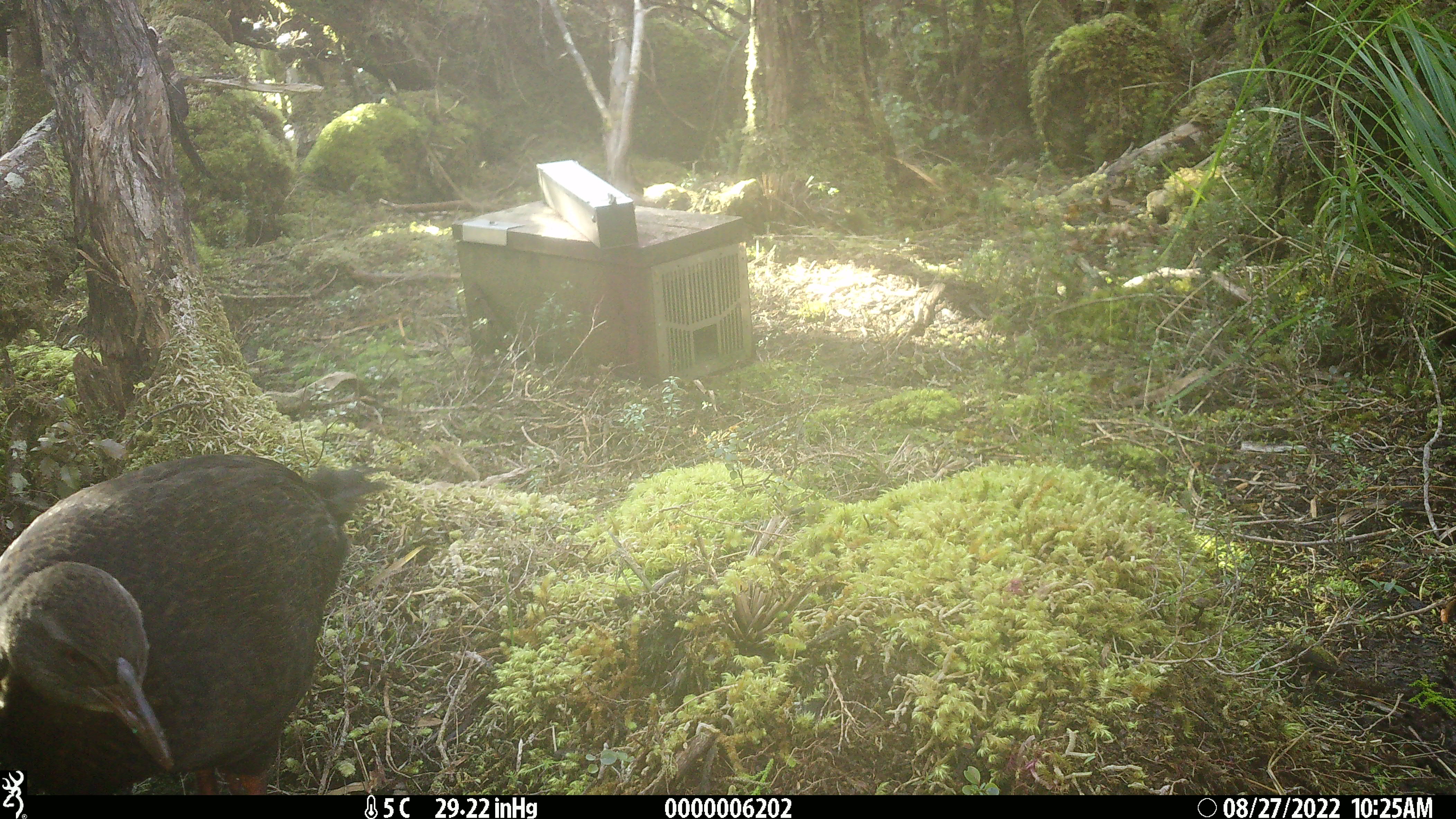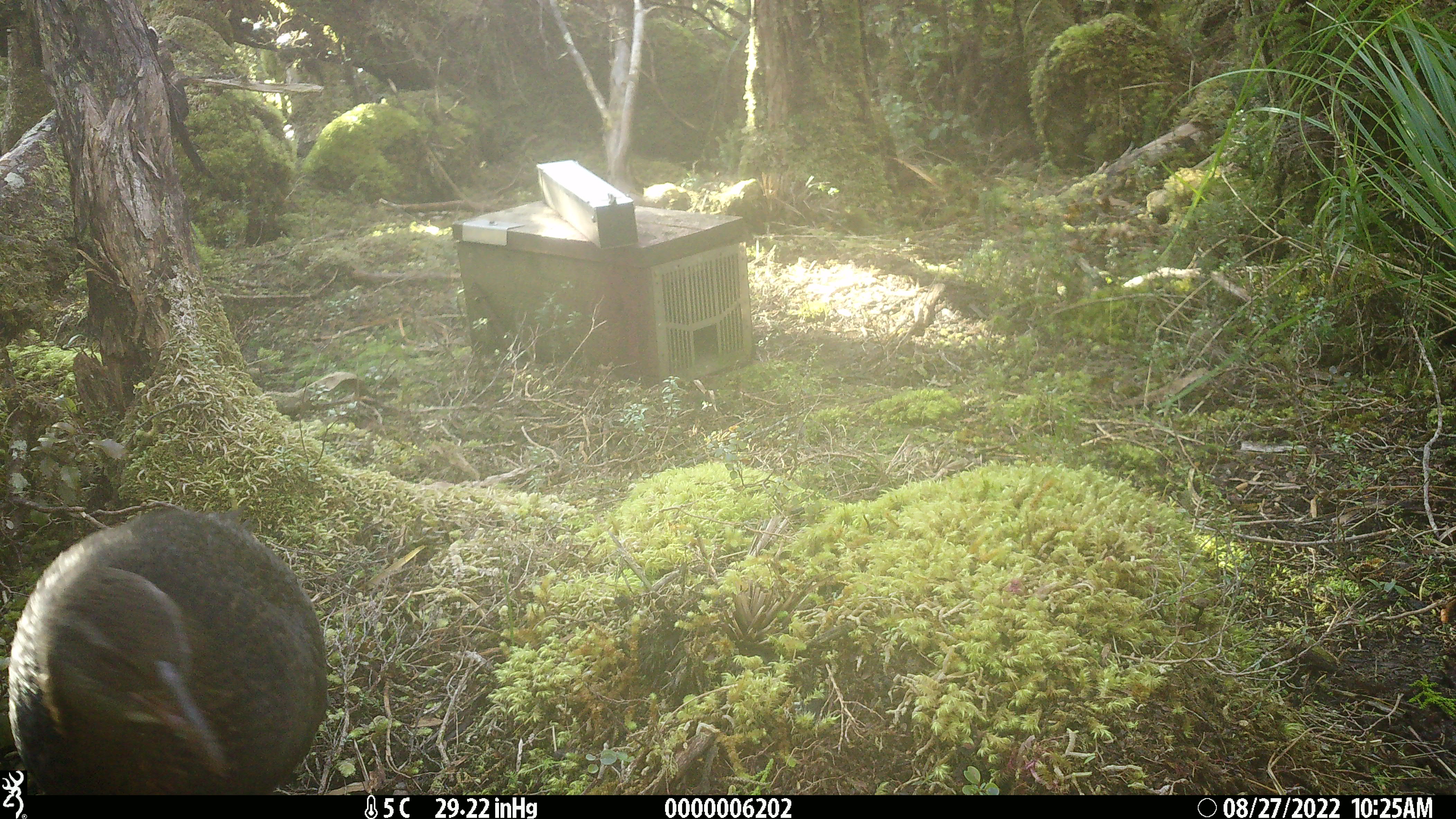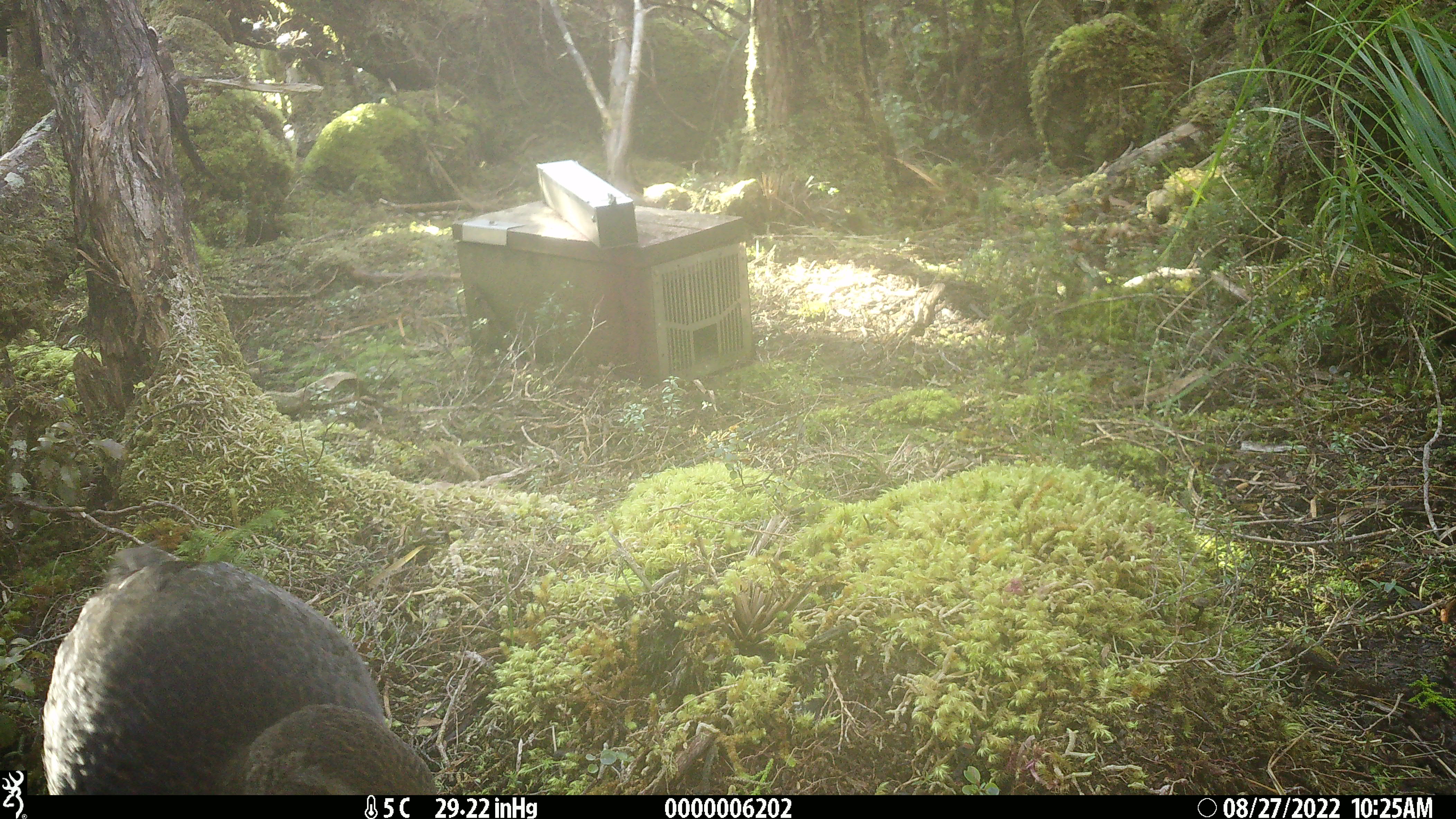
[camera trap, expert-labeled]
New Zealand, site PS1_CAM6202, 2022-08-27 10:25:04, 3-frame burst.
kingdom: Animalia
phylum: Chordata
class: Aves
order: Gruiformes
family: Rallidae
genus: Gallirallus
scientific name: Gallirallus australis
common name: weka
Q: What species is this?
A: Weka (Gallirallus australis).